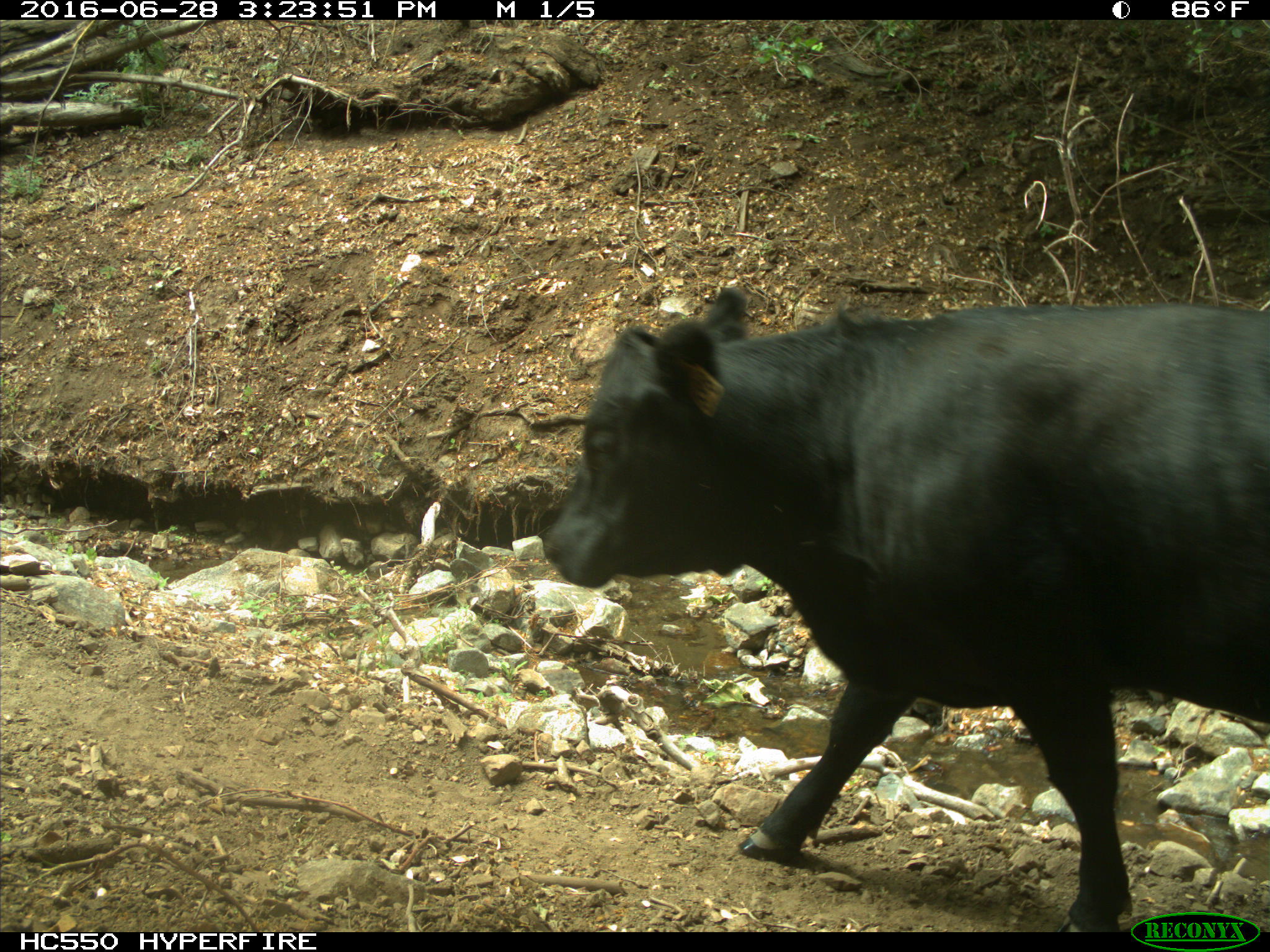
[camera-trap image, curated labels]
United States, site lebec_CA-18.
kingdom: Animalia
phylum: Chordata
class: Mammalia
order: Artiodactyla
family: Bovidae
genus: Bos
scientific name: Bos taurus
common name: domestic cow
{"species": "Bos taurus (domestic cow)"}